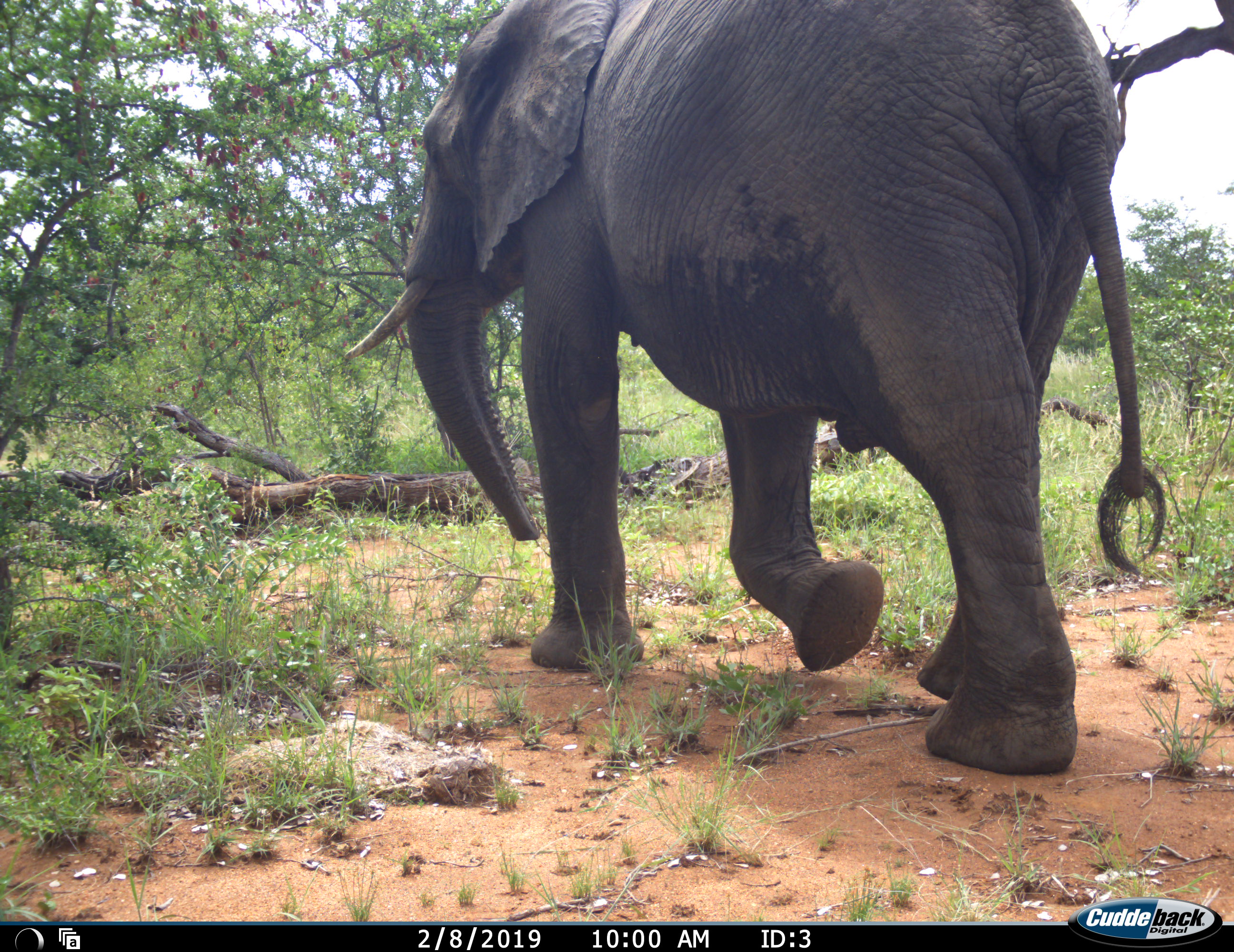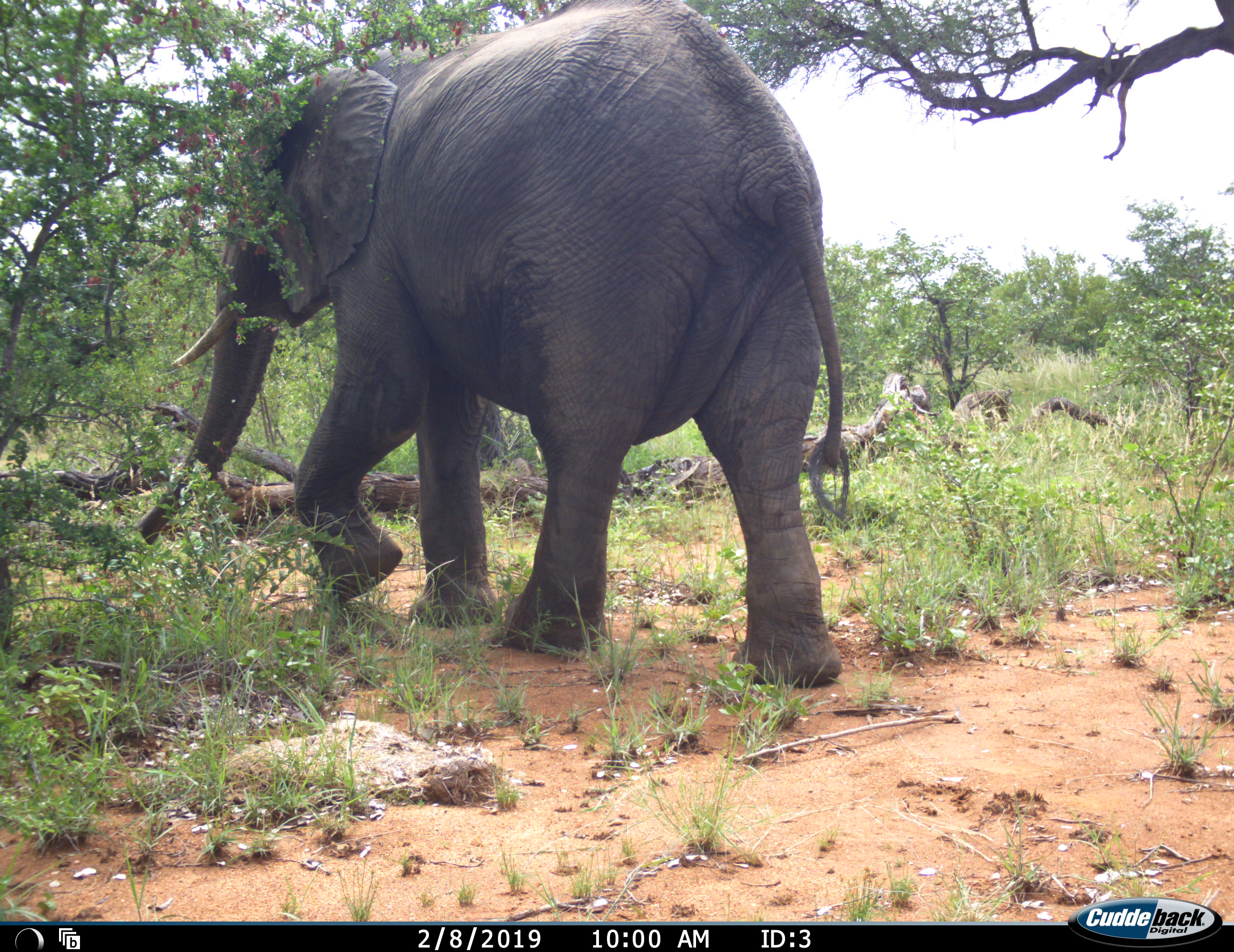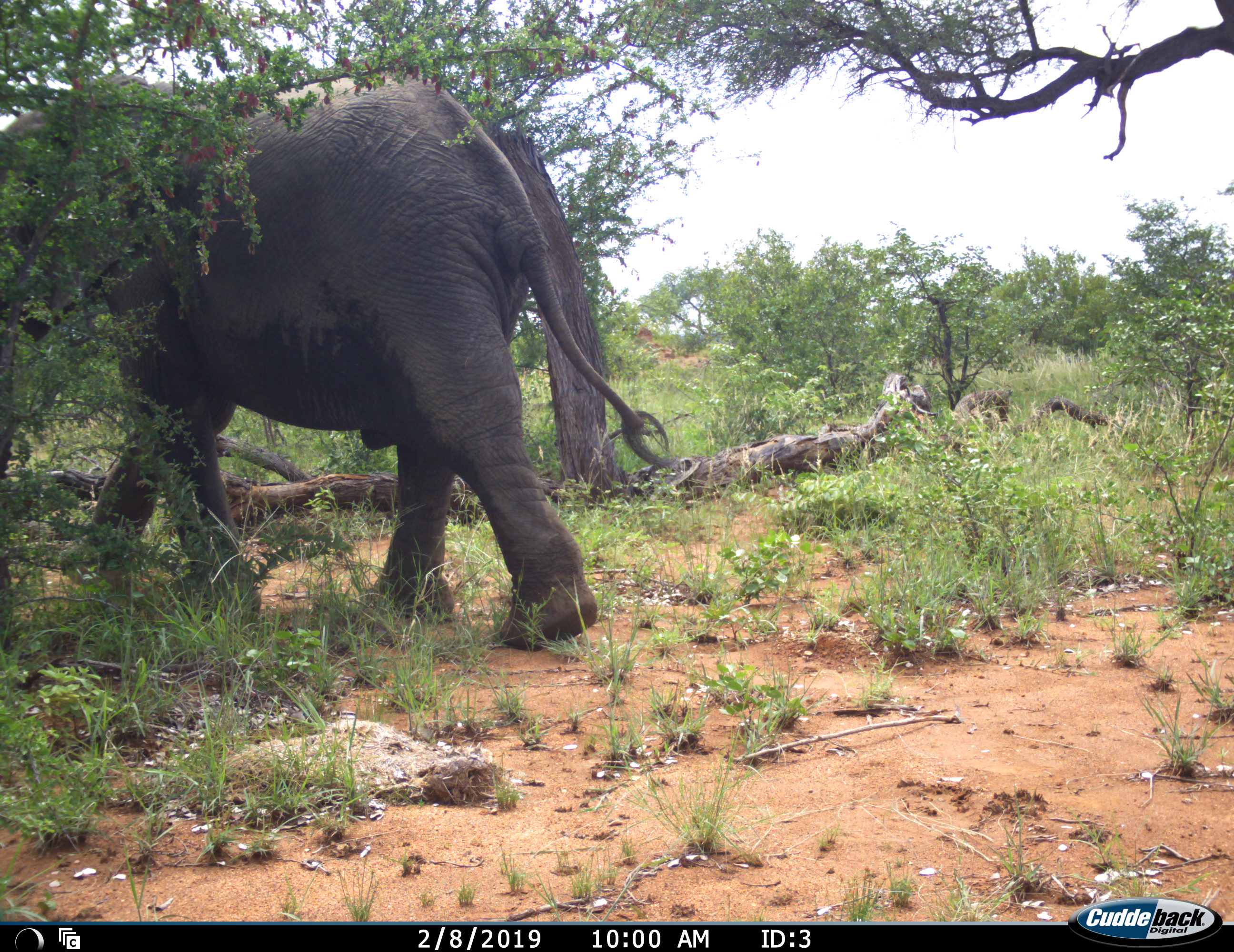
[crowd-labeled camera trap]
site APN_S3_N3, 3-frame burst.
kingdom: Animalia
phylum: Chordata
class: Mammalia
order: Proboscidea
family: Elephantidae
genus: Loxodonta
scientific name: Loxodonta africana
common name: african bush elephant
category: elephant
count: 1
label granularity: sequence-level